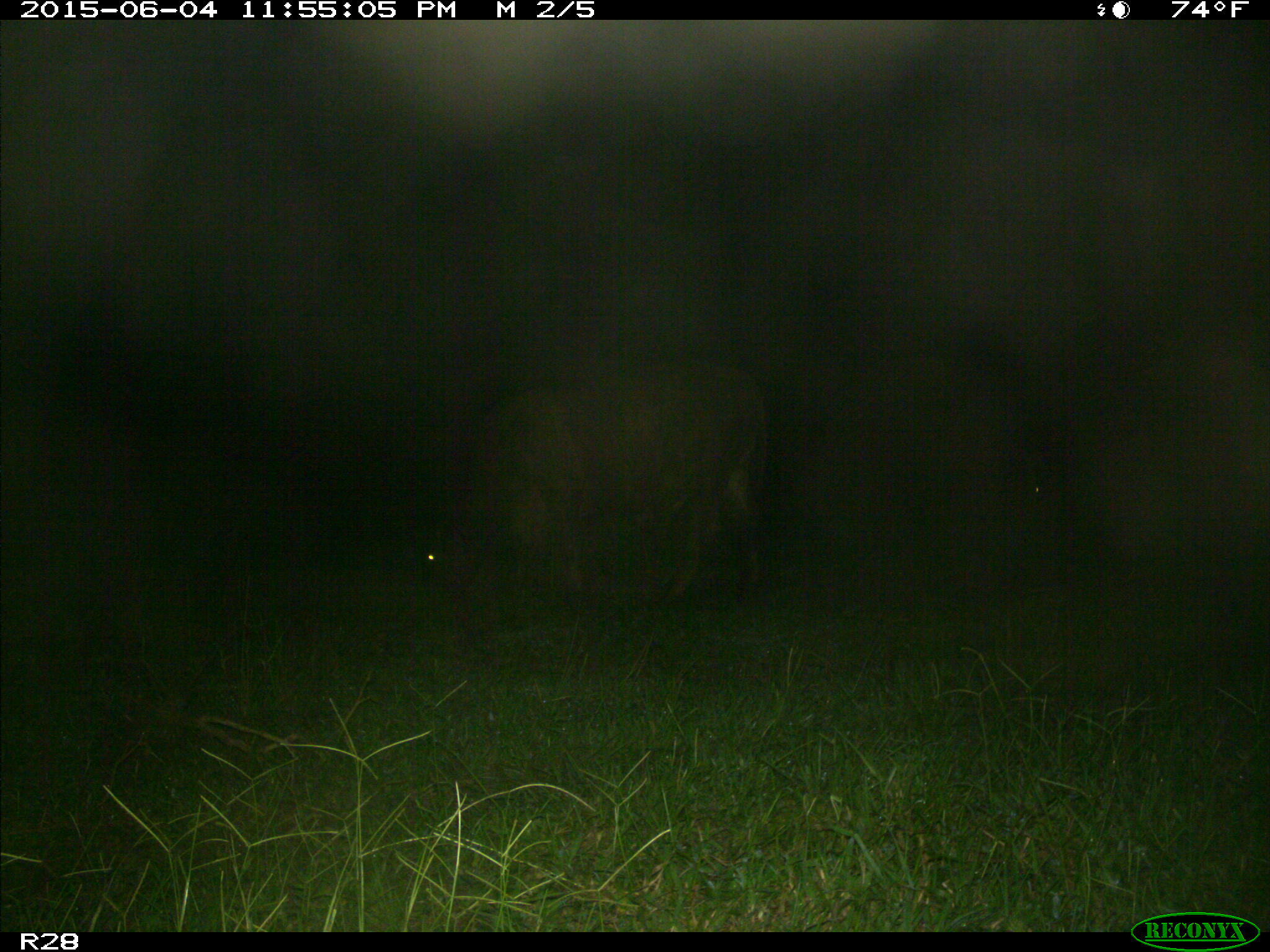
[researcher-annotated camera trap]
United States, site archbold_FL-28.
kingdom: Animalia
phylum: Chordata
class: Mammalia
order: Artiodactyla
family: Bovidae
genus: Bos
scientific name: Bos taurus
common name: domestic cow